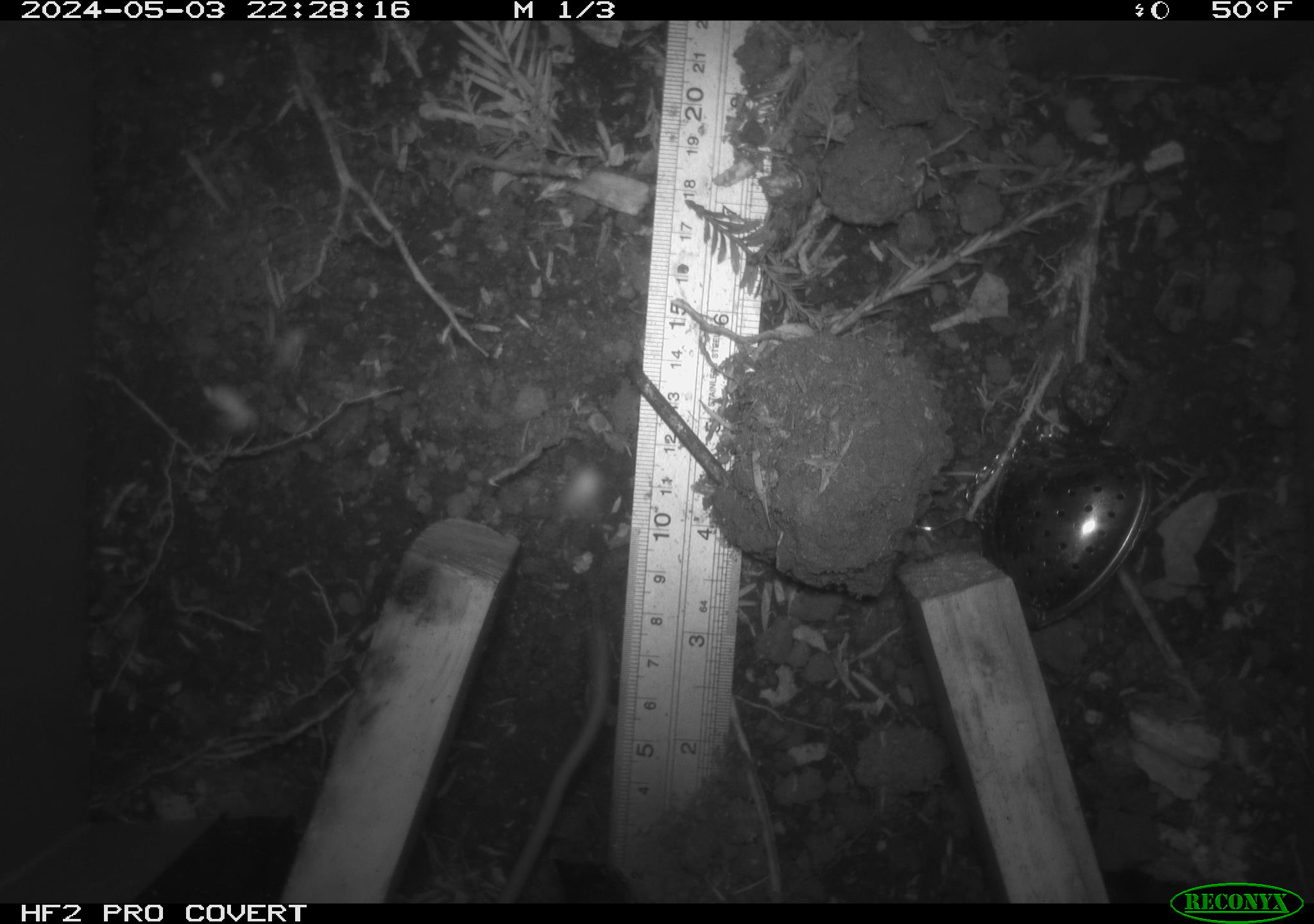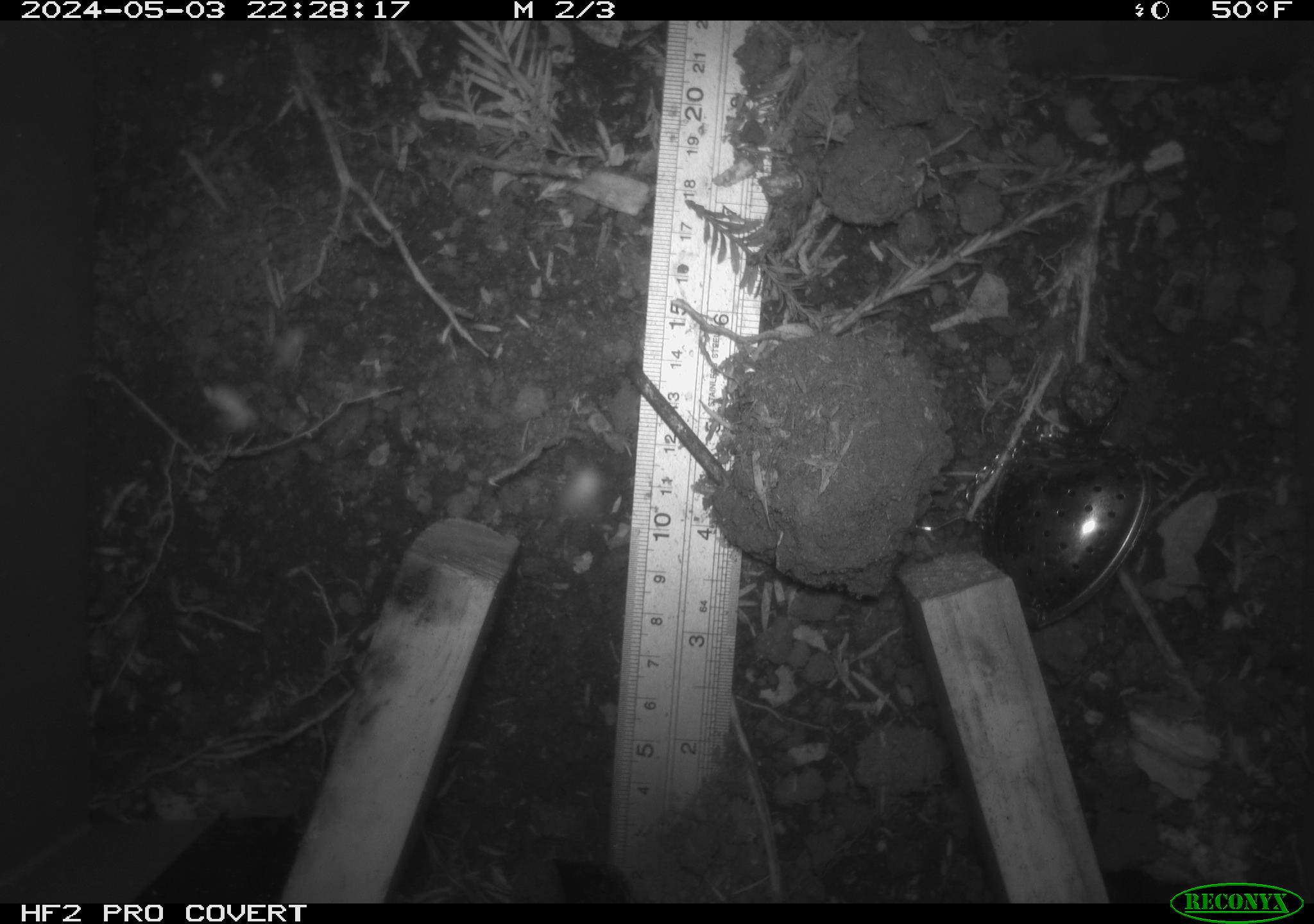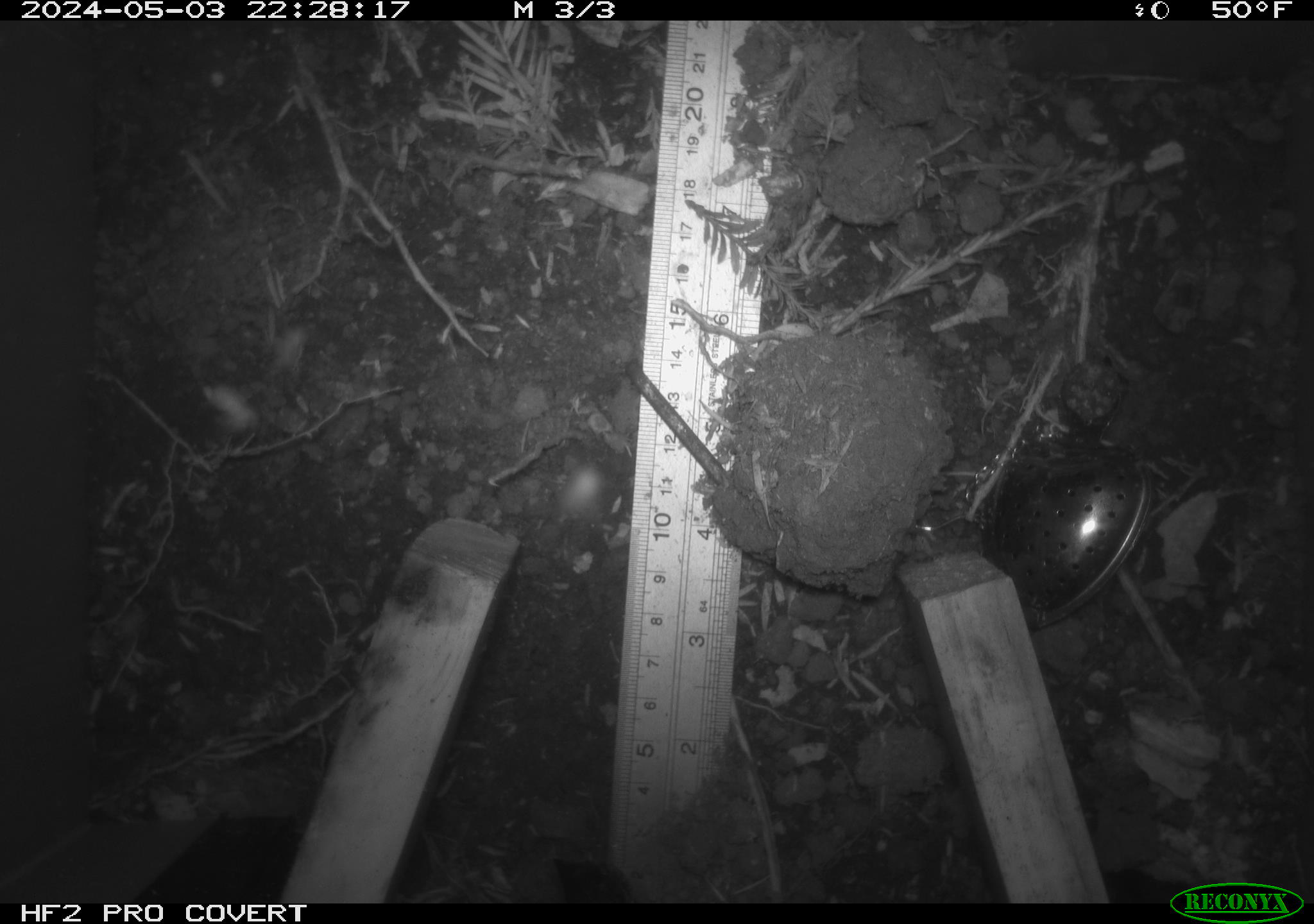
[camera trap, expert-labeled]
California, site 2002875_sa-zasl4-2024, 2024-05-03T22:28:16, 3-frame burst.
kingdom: Animalia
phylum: Chordata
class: Mammalia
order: Rodentia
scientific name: Rodentia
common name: rodent